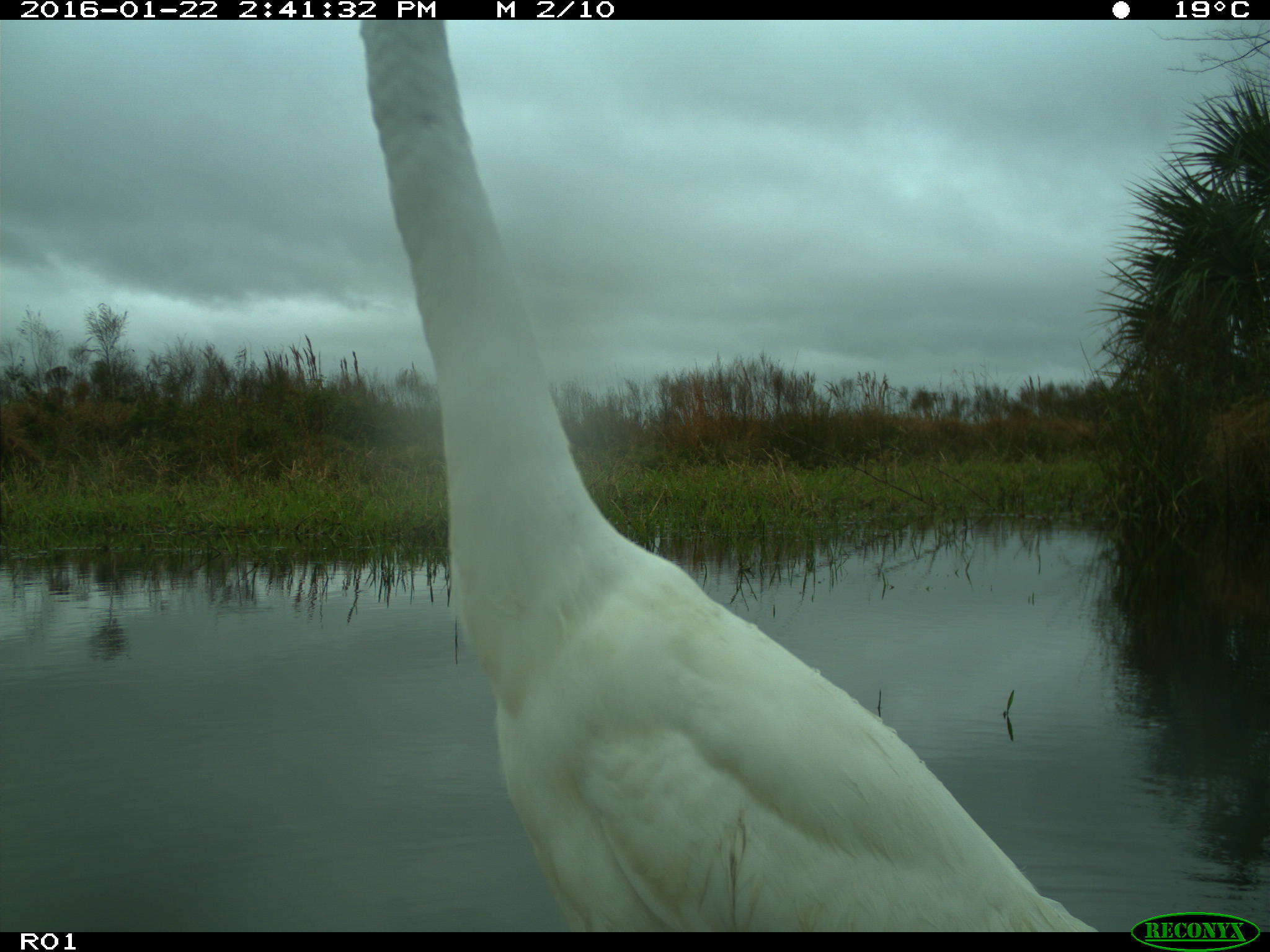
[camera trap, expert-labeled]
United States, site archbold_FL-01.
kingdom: Animalia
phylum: Chordata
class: Aves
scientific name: Aves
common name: birds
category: unidentified bird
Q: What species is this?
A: Unidentified bird (birds) (Aves).